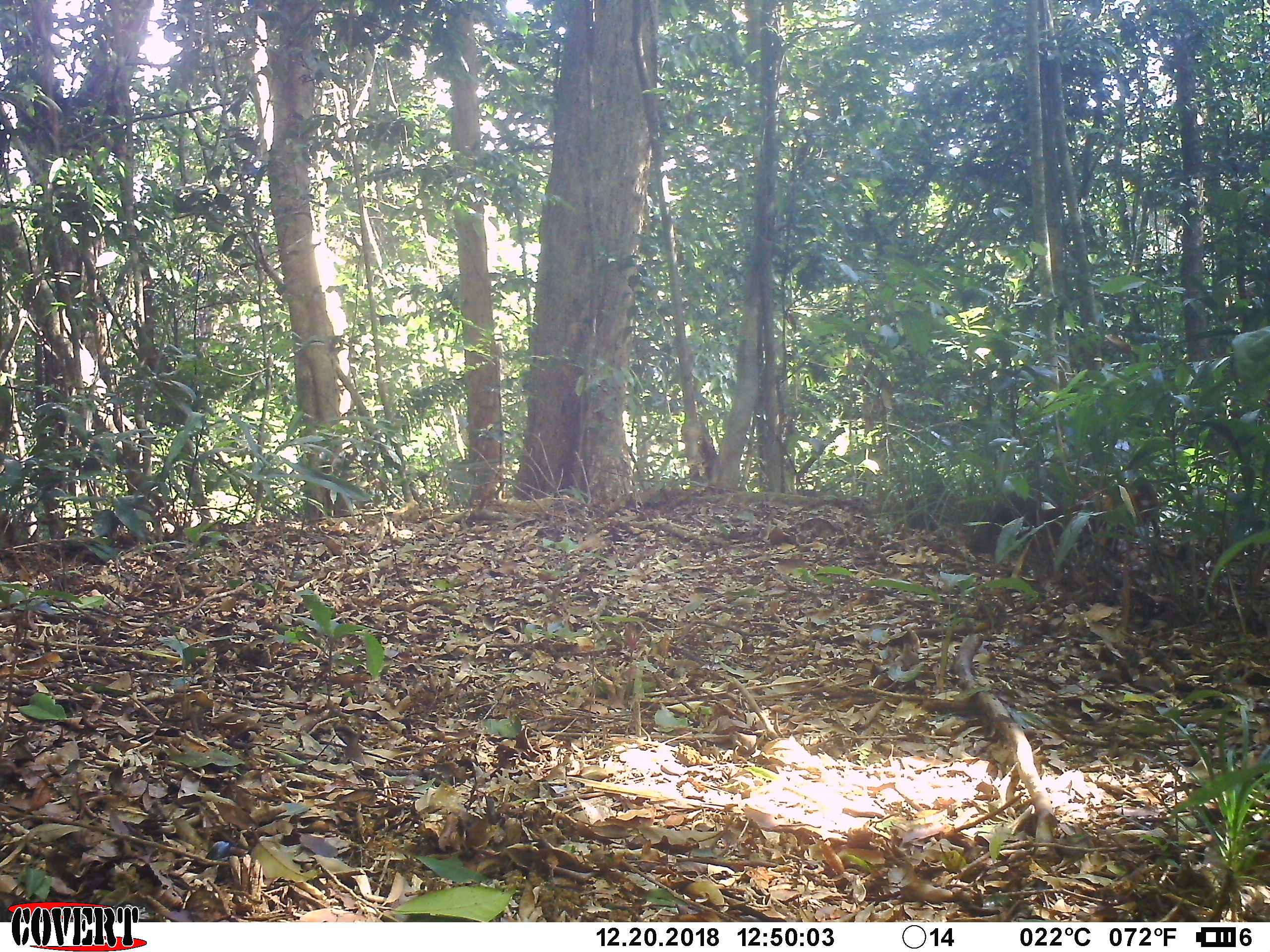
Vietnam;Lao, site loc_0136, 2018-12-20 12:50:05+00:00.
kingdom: Animalia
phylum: Chordata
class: Aves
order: Galliformes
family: Phasianidae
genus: Gallus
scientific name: Gallus gallus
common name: red junglefowl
Red junglefowl (Gallus gallus). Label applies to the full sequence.